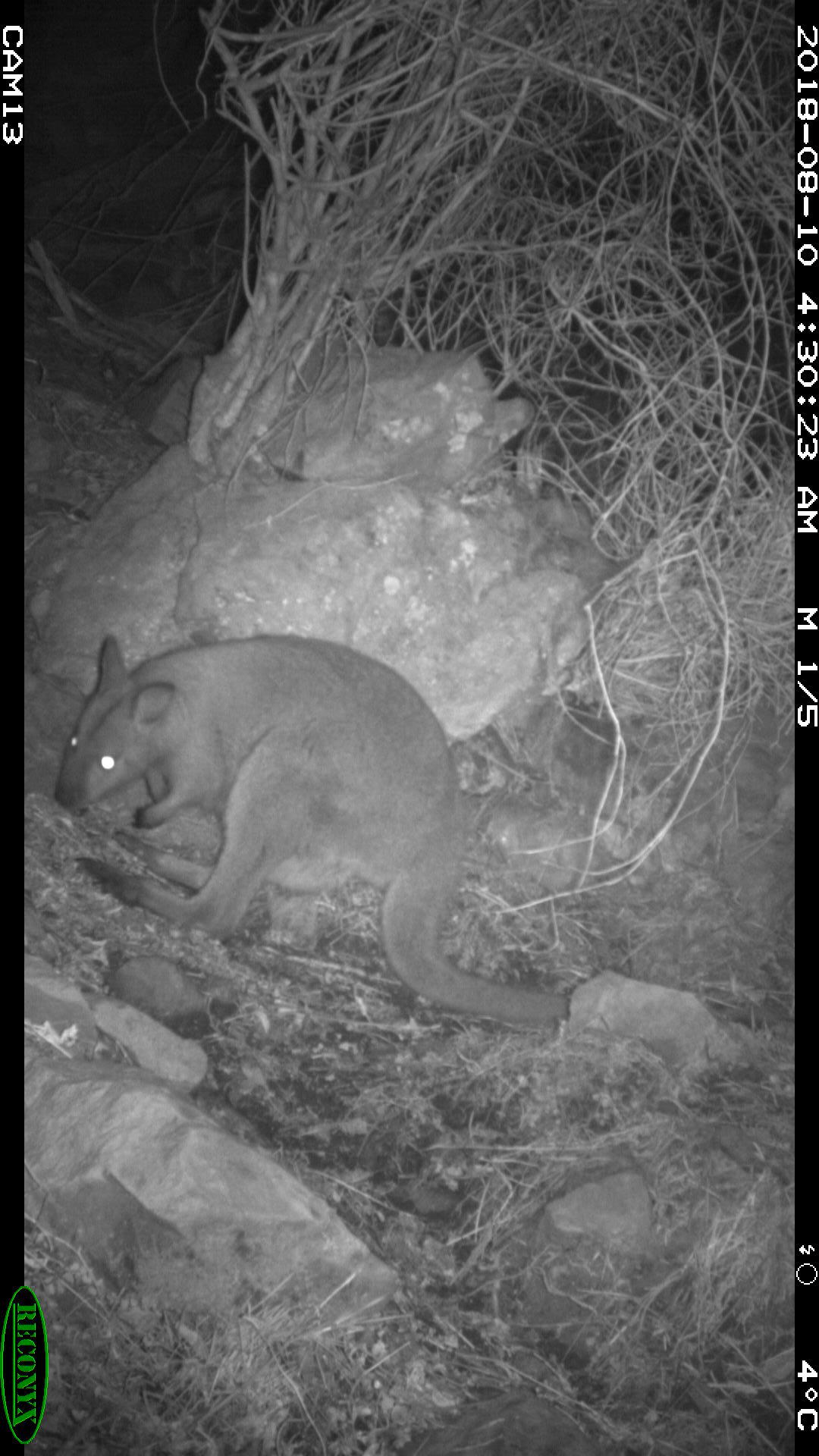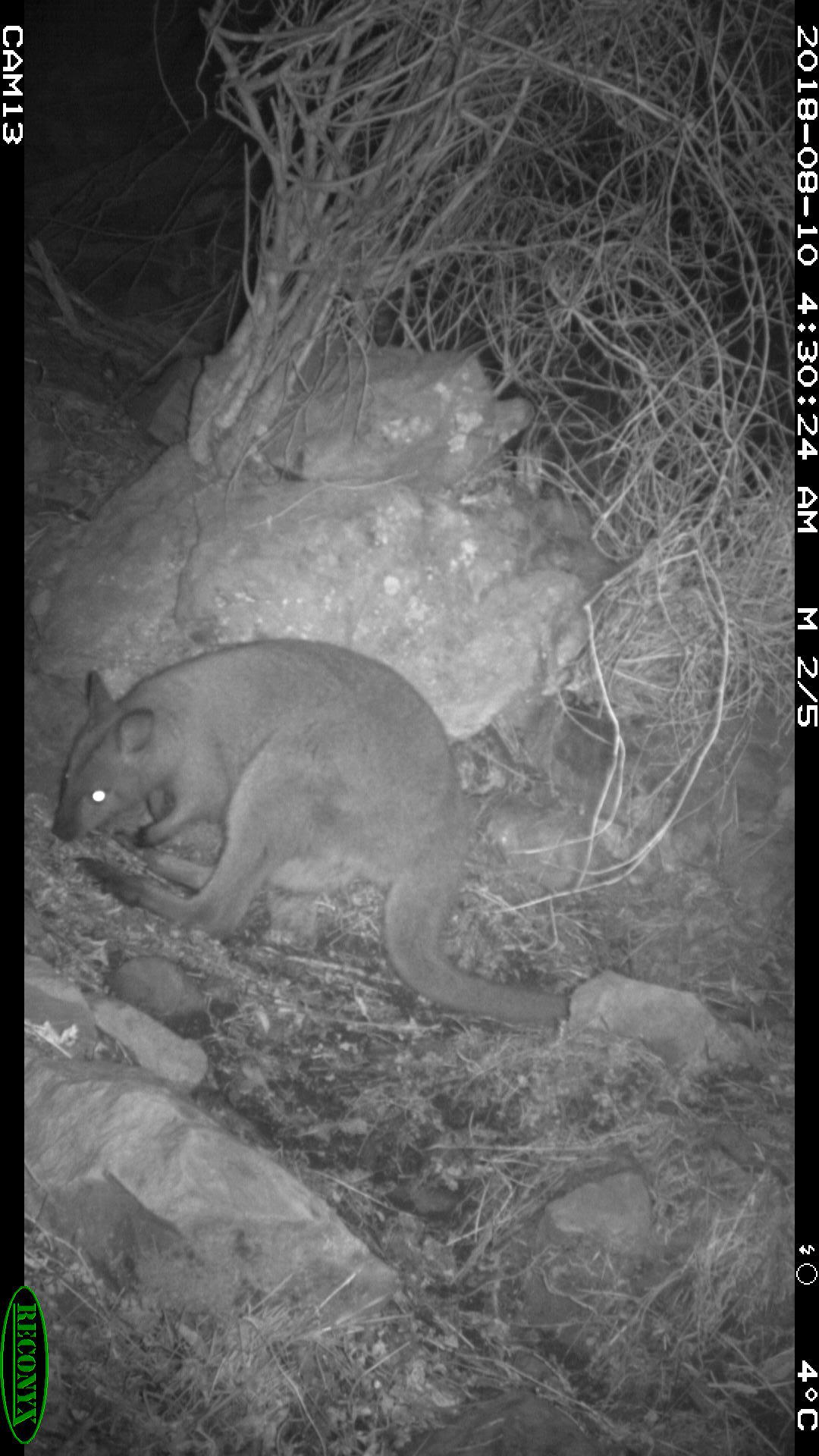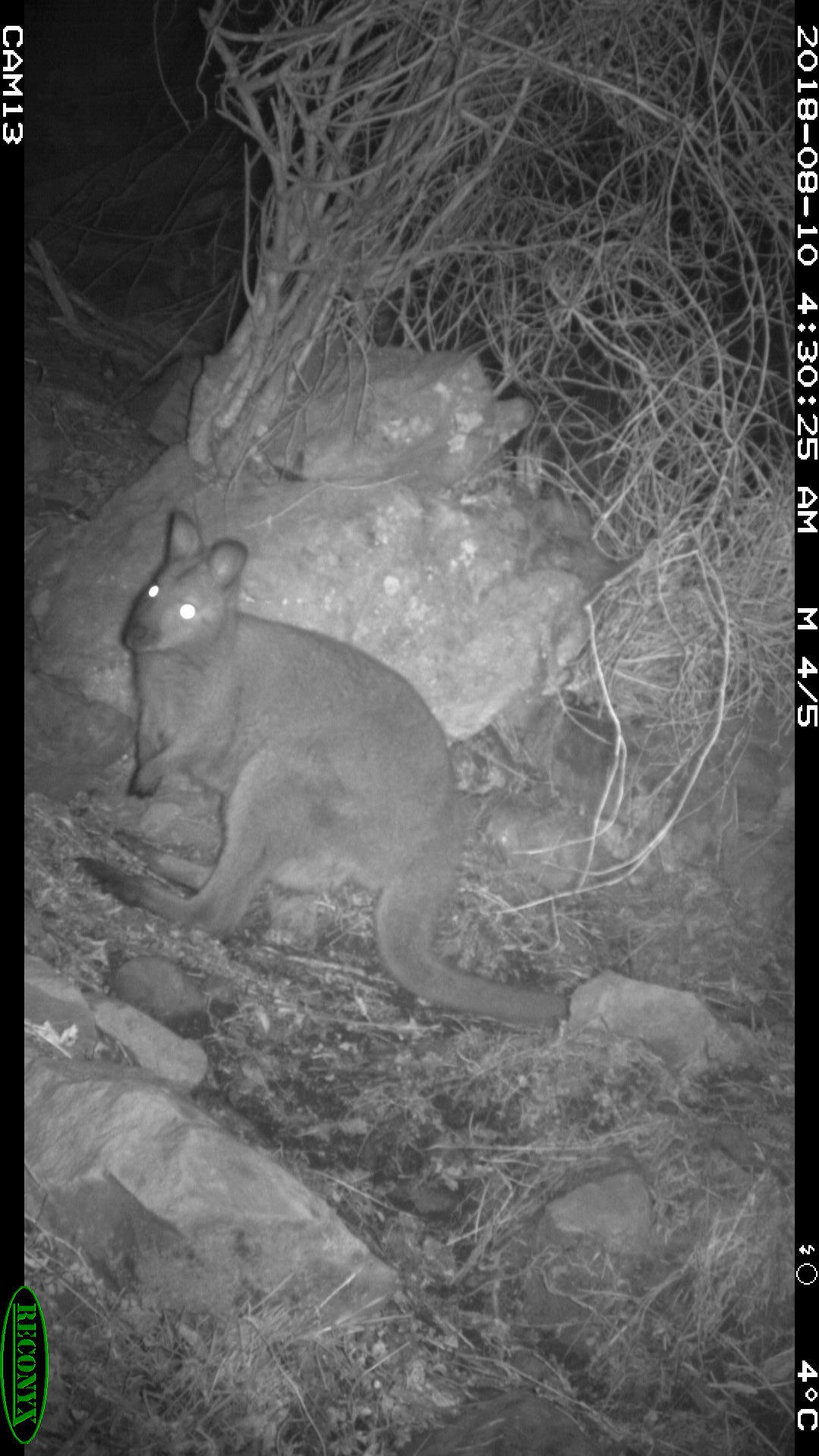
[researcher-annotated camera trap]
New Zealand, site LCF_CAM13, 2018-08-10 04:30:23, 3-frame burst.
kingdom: Animalia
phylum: Chordata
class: Mammalia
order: Diprotodontia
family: Macropodidae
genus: Notamacropus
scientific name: Notamacropus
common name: wallaby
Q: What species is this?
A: Wallaby (Notamacropus).